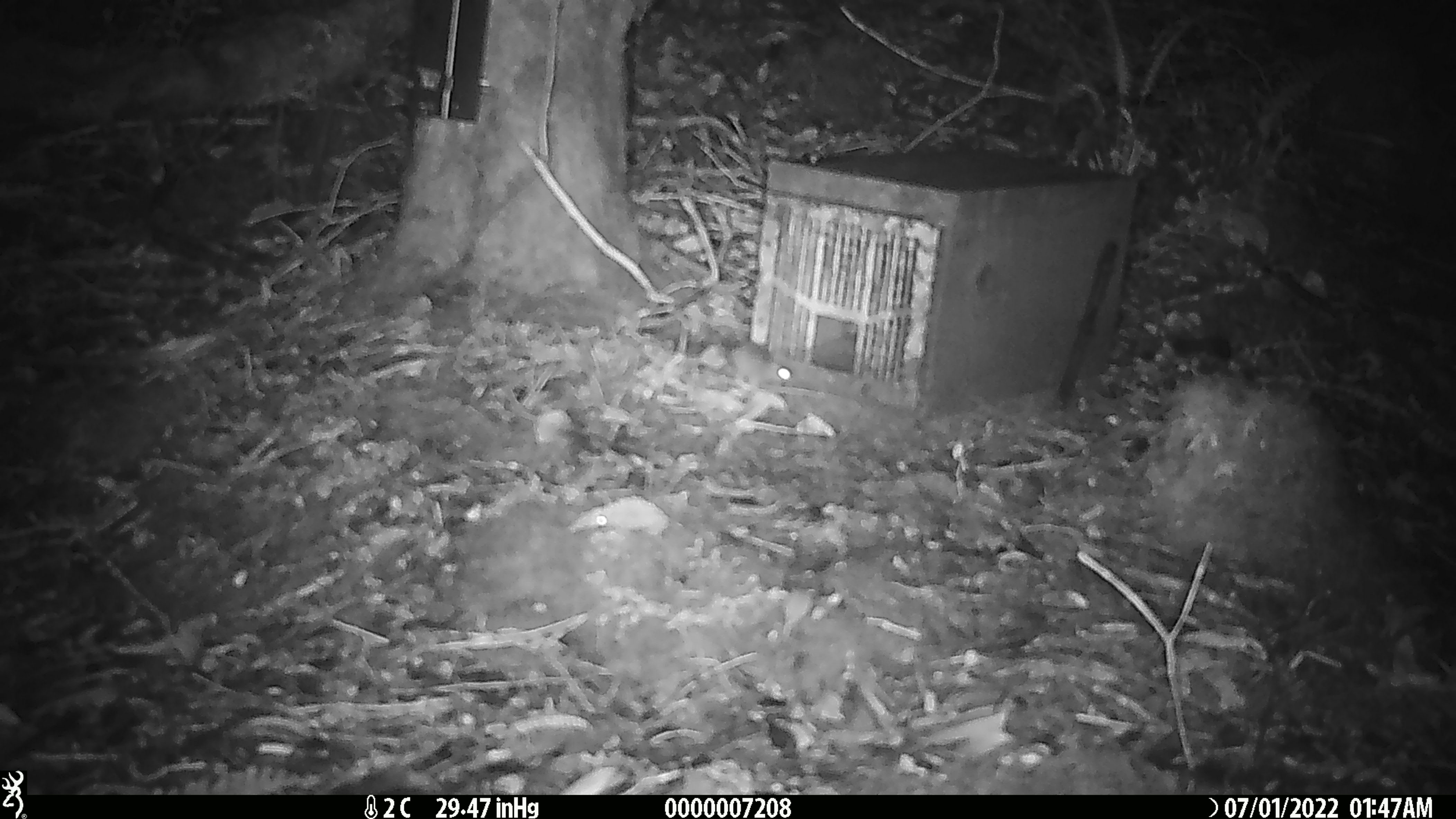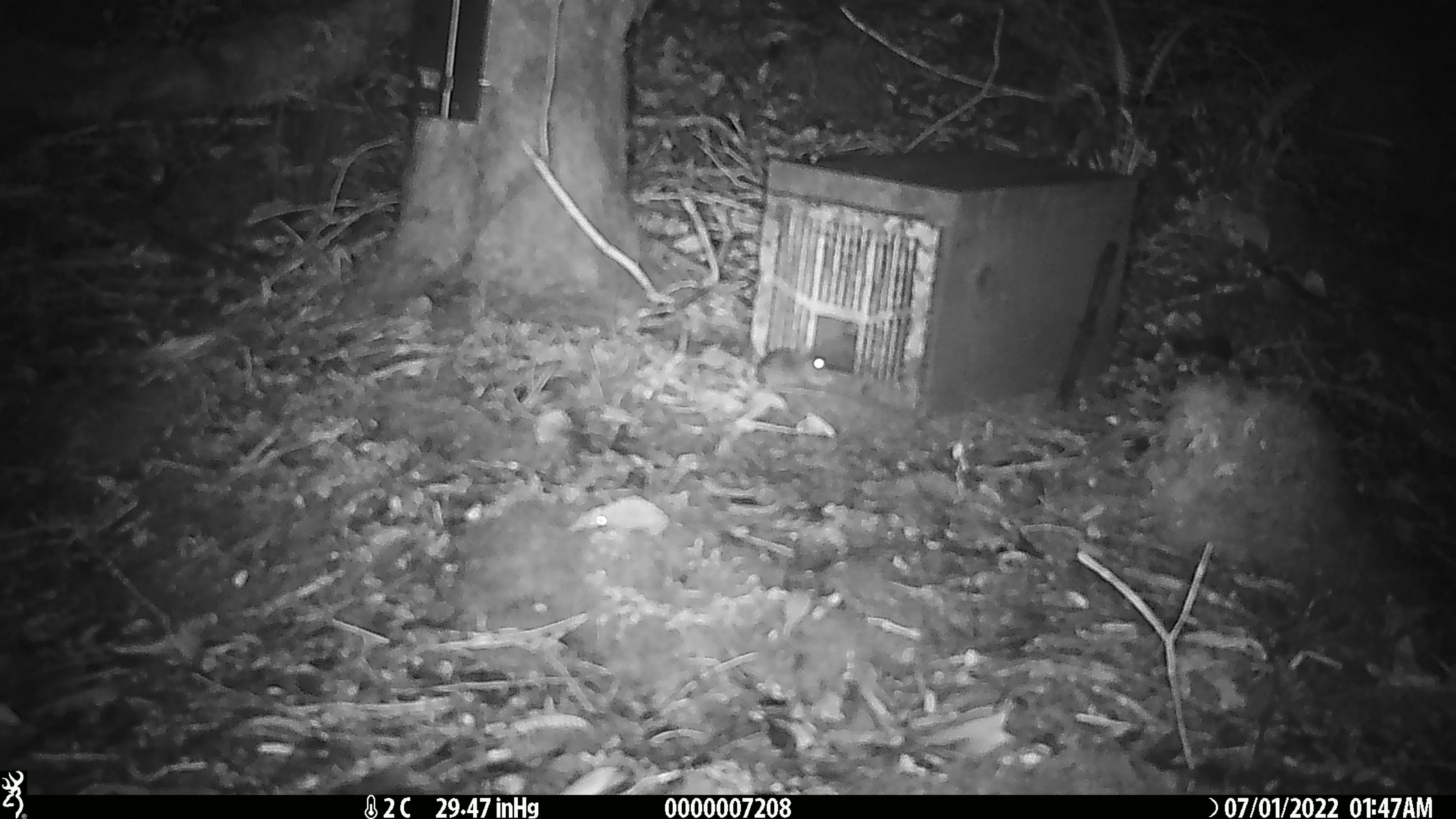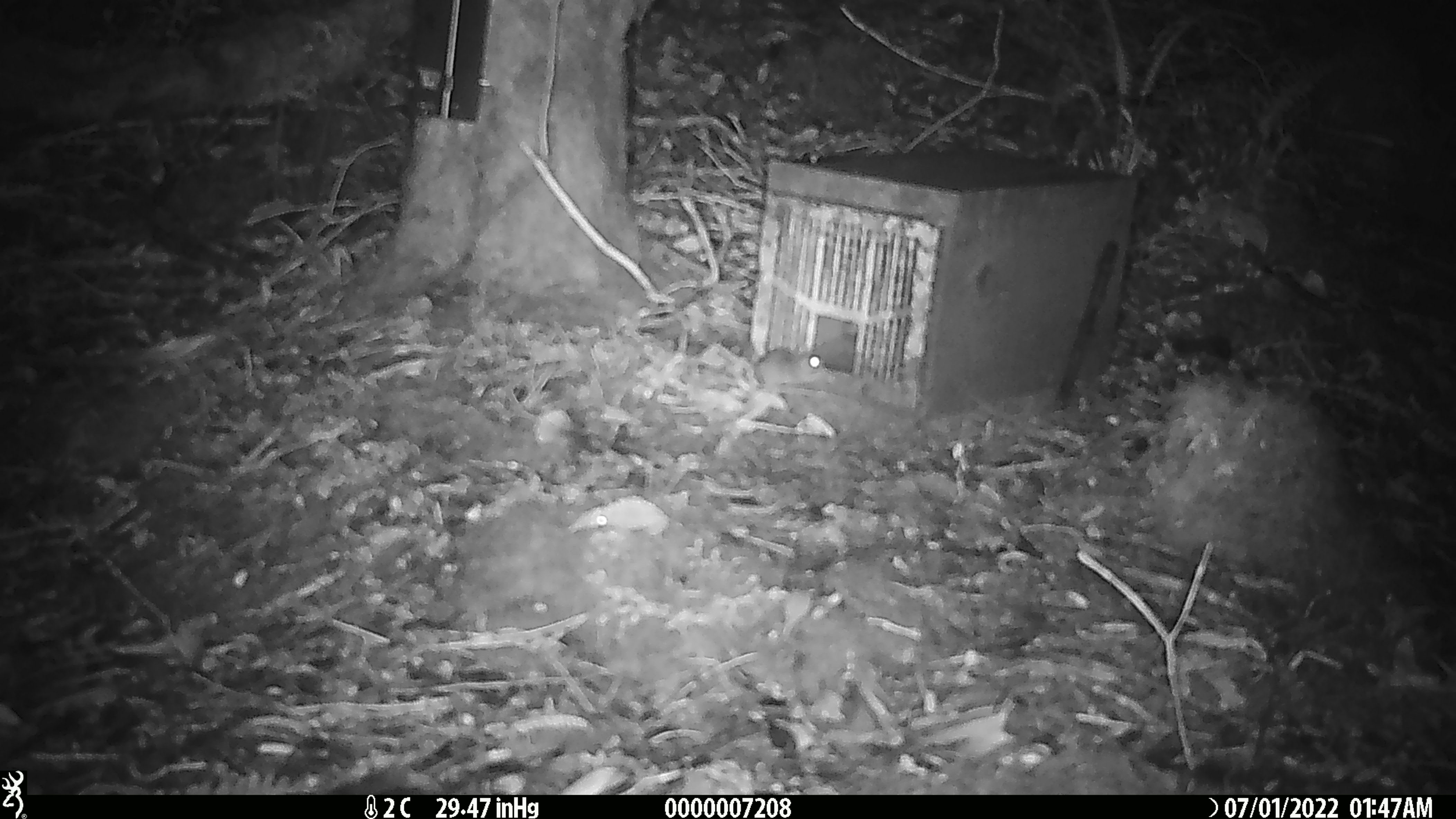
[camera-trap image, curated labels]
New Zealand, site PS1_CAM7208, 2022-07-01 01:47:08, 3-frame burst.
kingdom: Animalia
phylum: Chordata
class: Mammalia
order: Rodentia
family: Muridae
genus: Mus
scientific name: Mus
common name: mouse